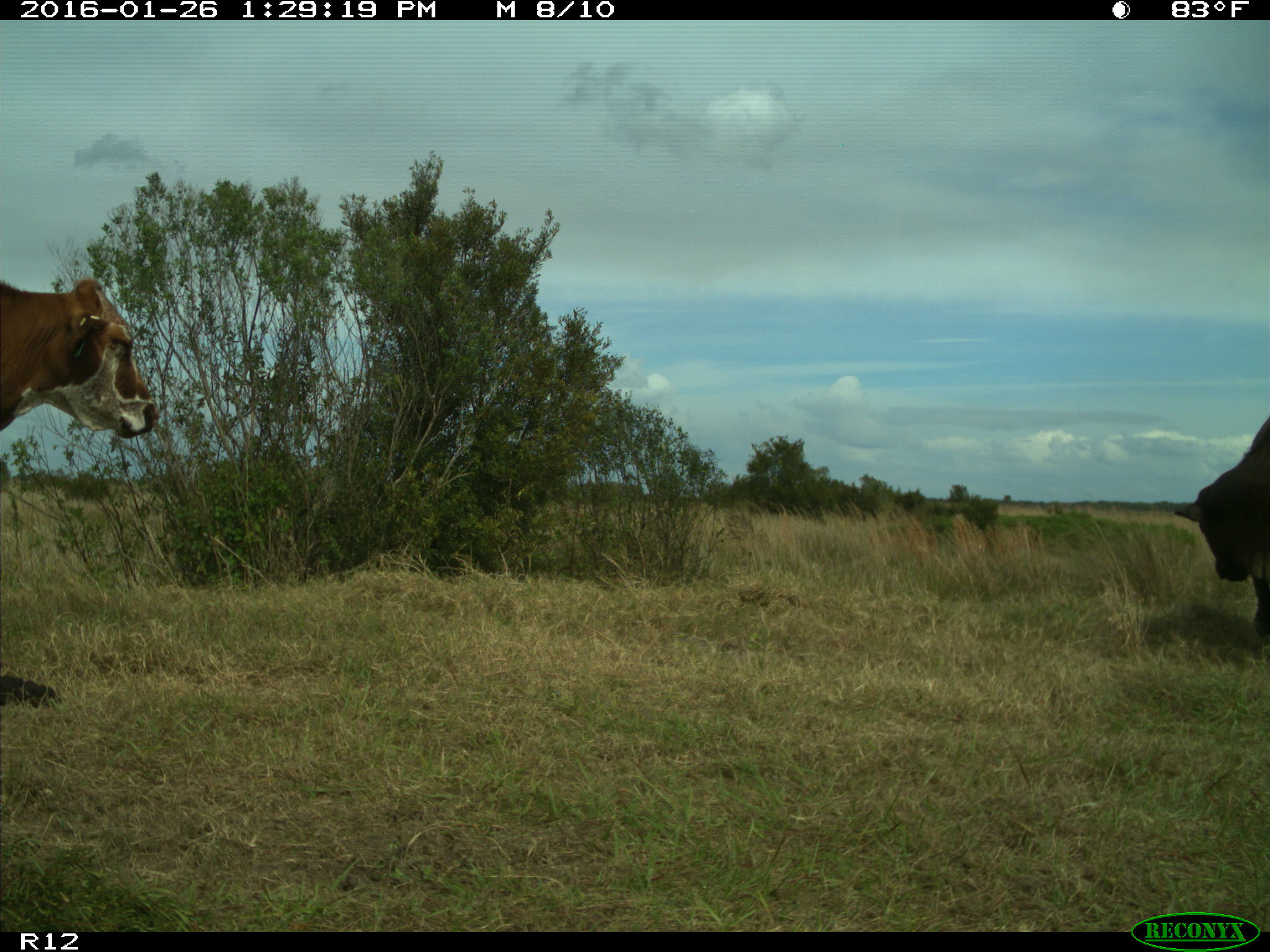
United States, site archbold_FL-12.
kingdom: Animalia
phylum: Chordata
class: Mammalia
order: Artiodactyla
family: Bovidae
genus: Bos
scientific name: Bos taurus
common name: domestic cow